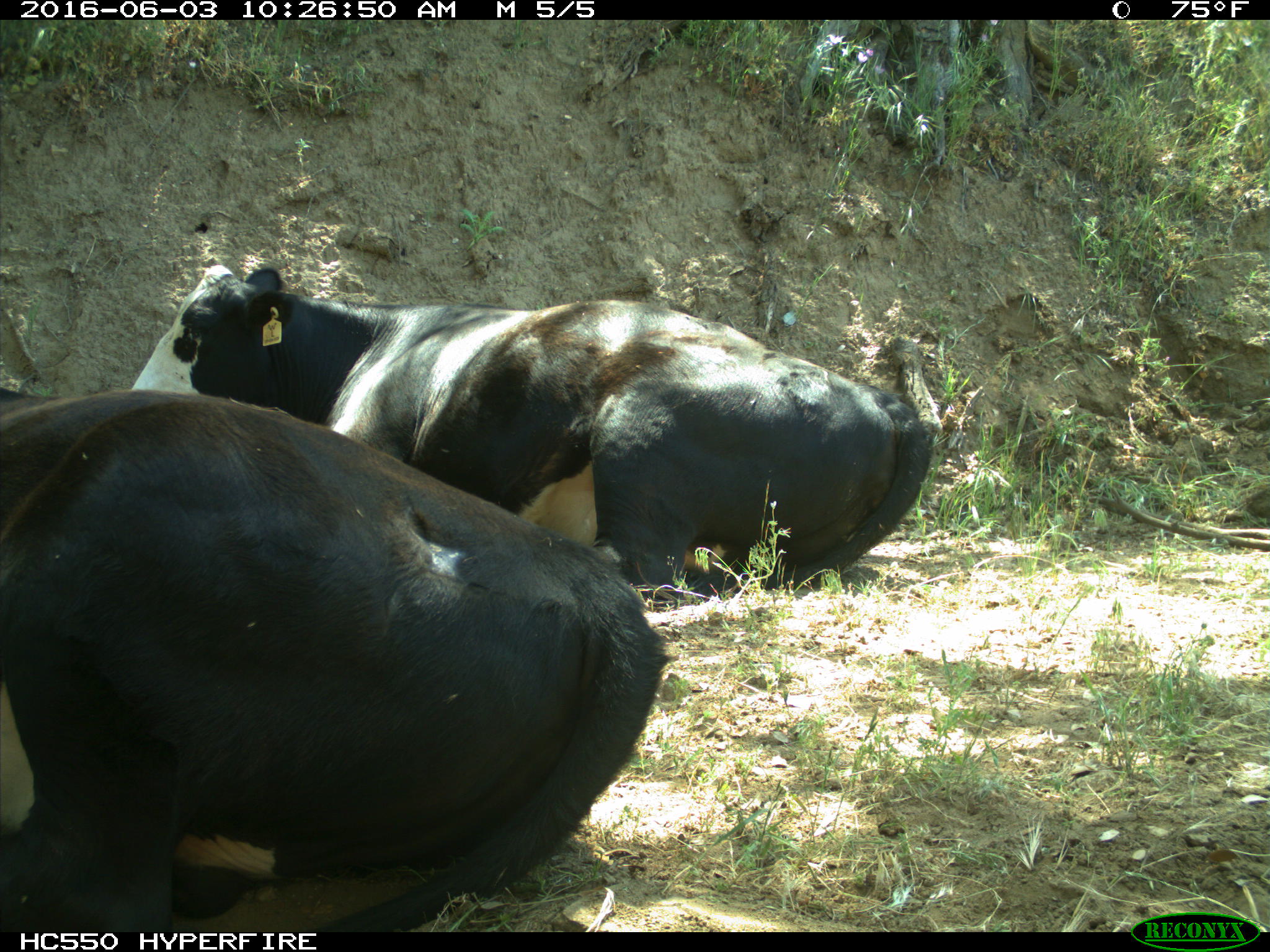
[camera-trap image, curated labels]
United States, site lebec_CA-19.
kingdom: Animalia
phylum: Chordata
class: Mammalia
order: Artiodactyla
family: Bovidae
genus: Bos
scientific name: Bos taurus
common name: domestic cow